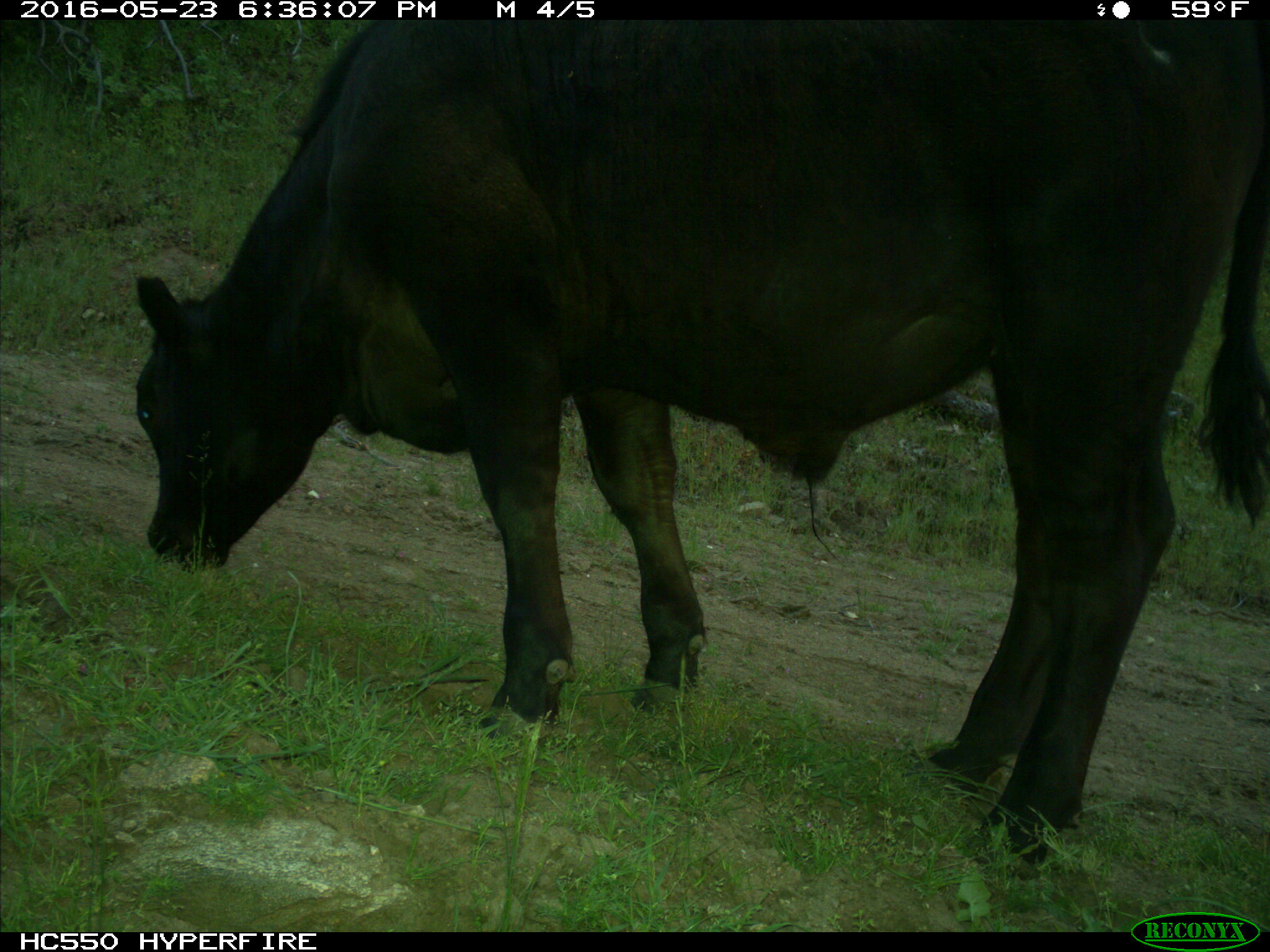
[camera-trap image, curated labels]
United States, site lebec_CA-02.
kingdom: Animalia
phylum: Chordata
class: Mammalia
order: Artiodactyla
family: Bovidae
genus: Bos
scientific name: Bos taurus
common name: domestic cow